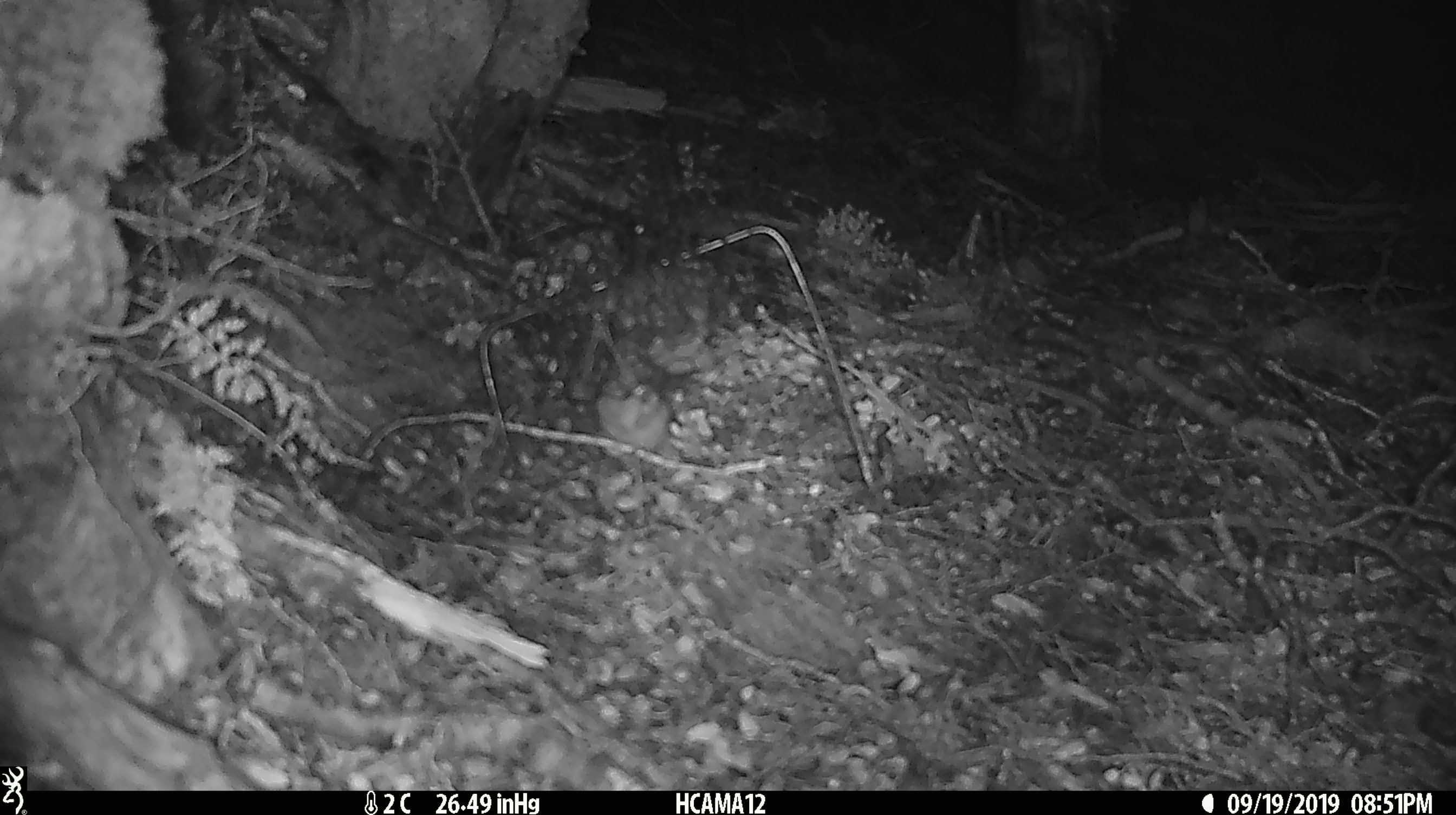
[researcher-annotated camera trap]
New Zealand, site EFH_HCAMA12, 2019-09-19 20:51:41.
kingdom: Animalia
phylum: Chordata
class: Mammalia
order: Rodentia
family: Muridae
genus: Mus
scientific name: Mus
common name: mouse